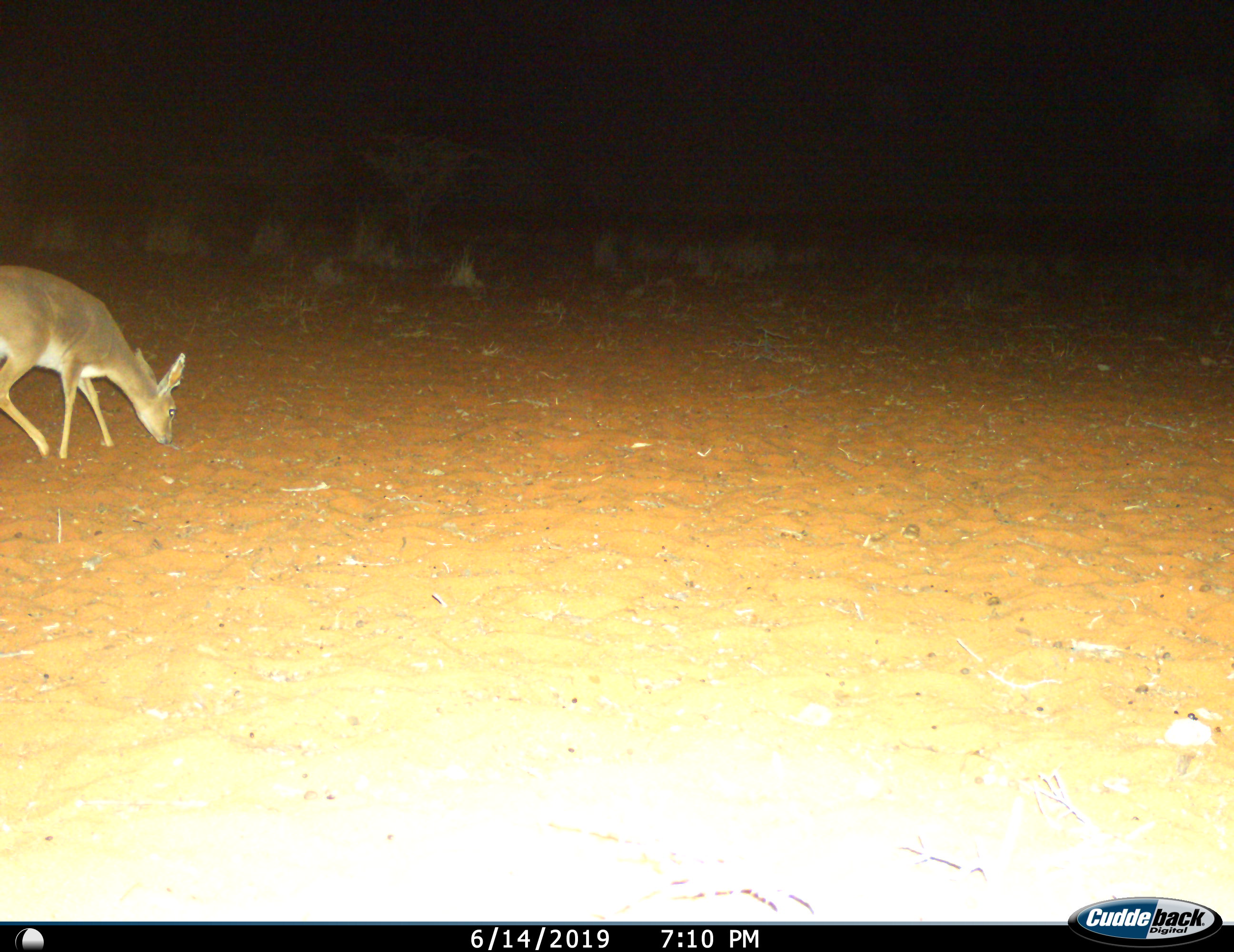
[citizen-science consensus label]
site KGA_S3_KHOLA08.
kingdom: Animalia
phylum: Chordata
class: Mammalia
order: Artiodactyla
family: Bovidae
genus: Raphicerus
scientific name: Raphicerus campestris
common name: steenbok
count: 1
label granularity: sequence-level